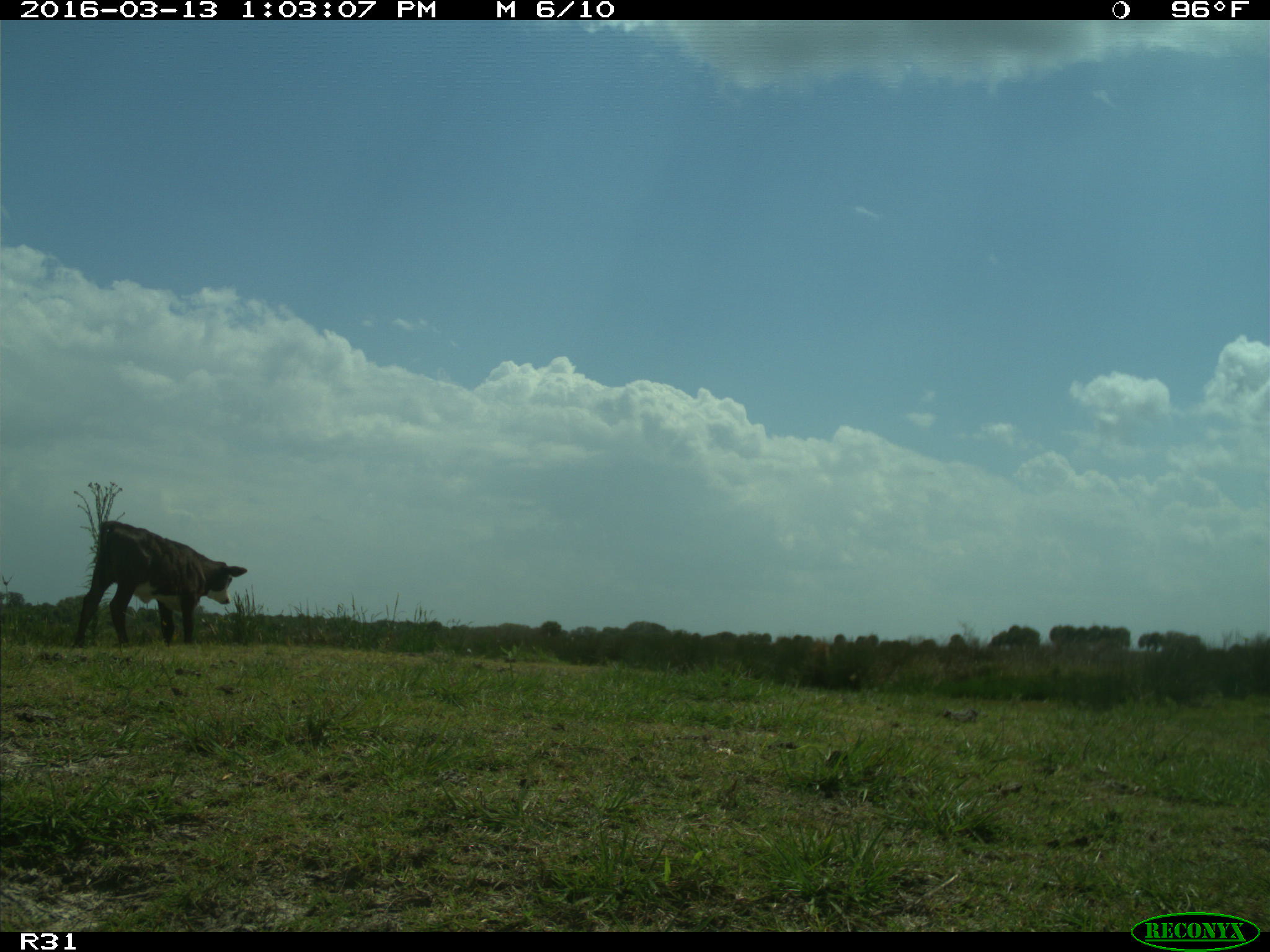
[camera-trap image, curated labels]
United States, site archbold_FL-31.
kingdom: Animalia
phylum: Chordata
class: Mammalia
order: Artiodactyla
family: Bovidae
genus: Bos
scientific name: Bos taurus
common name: domestic cow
Bos taurus (domestic cow).